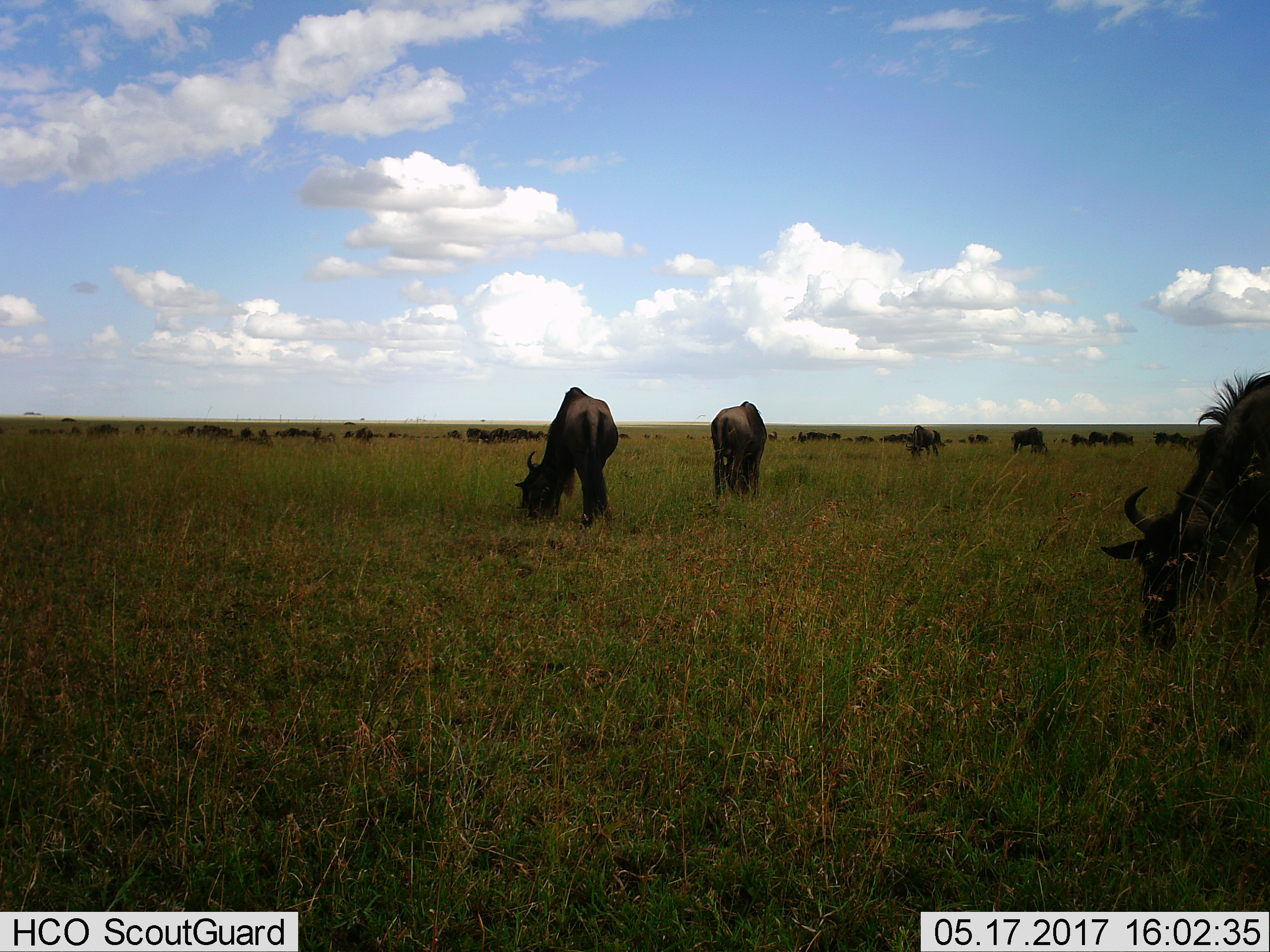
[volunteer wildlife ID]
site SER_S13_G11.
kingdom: Animalia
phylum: Chordata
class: Mammalia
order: Artiodactyla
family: Bovidae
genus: Connochaetes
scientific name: Connochaetes taurinus taurinus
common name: blue wildebeest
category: wildebeestblue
Wildebeestblue (blue wildebeest) (Connochaetes taurinus taurinus), count 51+. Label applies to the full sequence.